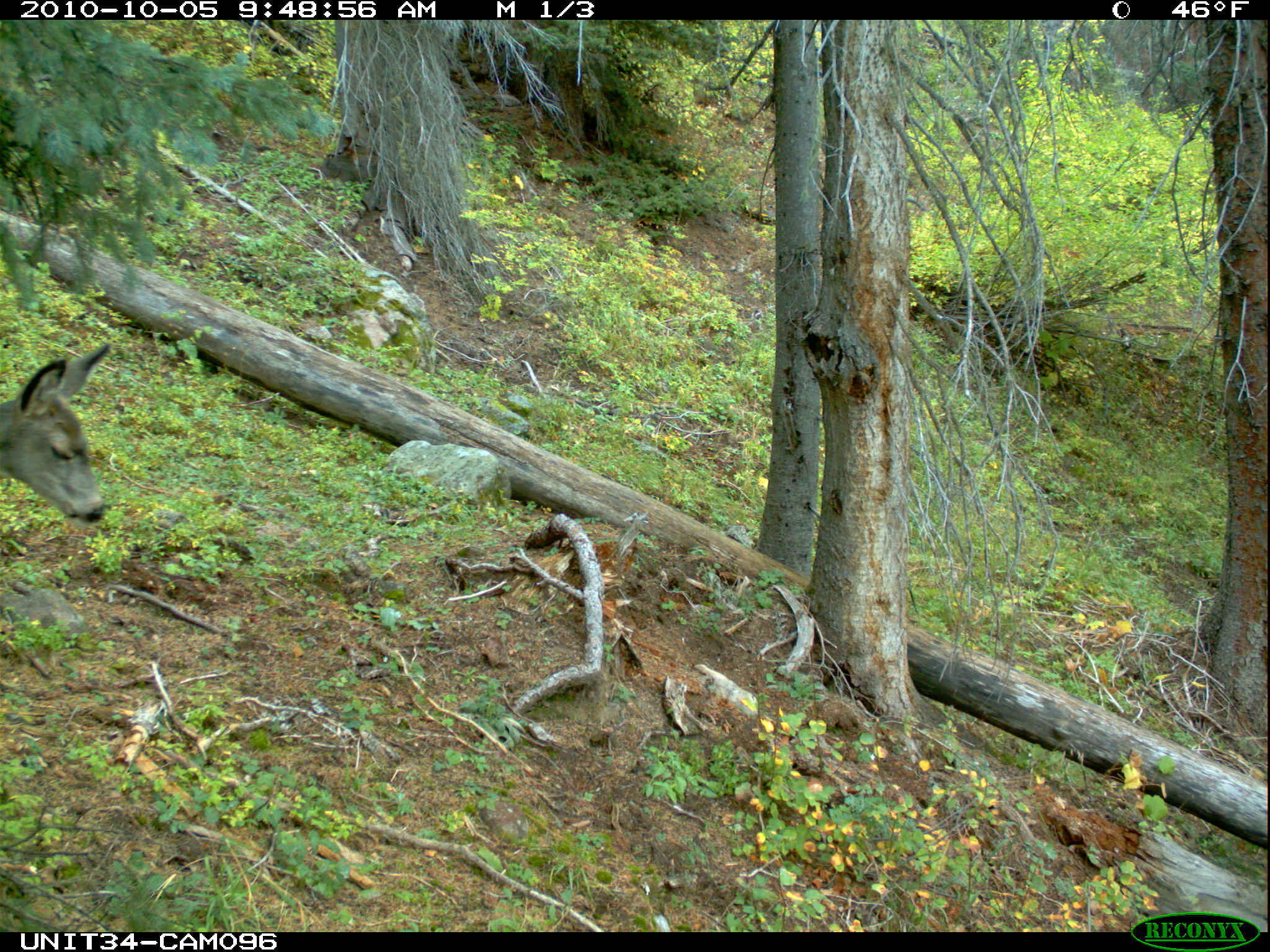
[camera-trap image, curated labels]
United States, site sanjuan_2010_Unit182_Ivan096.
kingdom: Animalia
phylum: Chordata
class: Mammalia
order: Artiodactyla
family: Cervidae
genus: Odocoileus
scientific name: Odocoileus hemionus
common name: mule deer